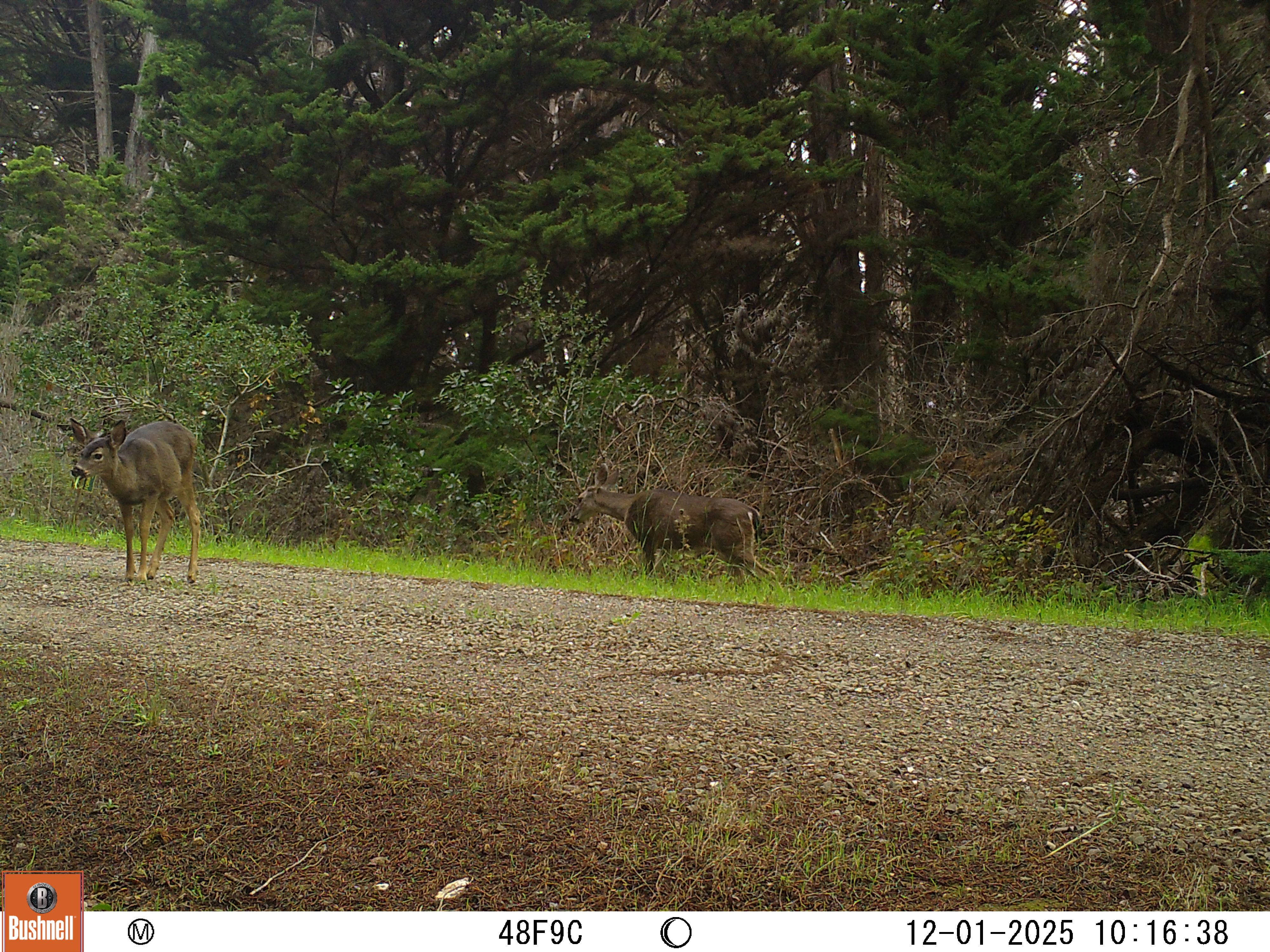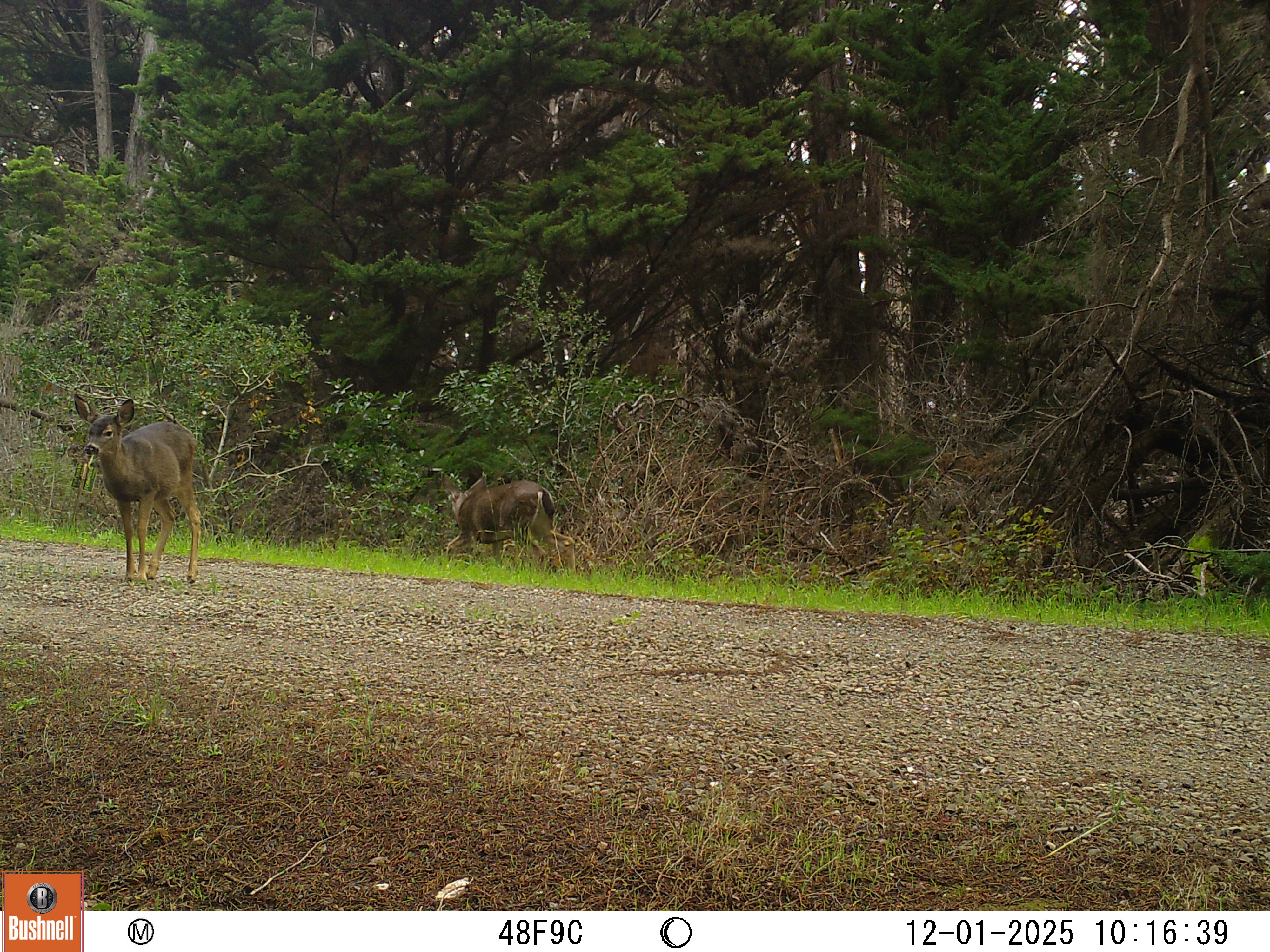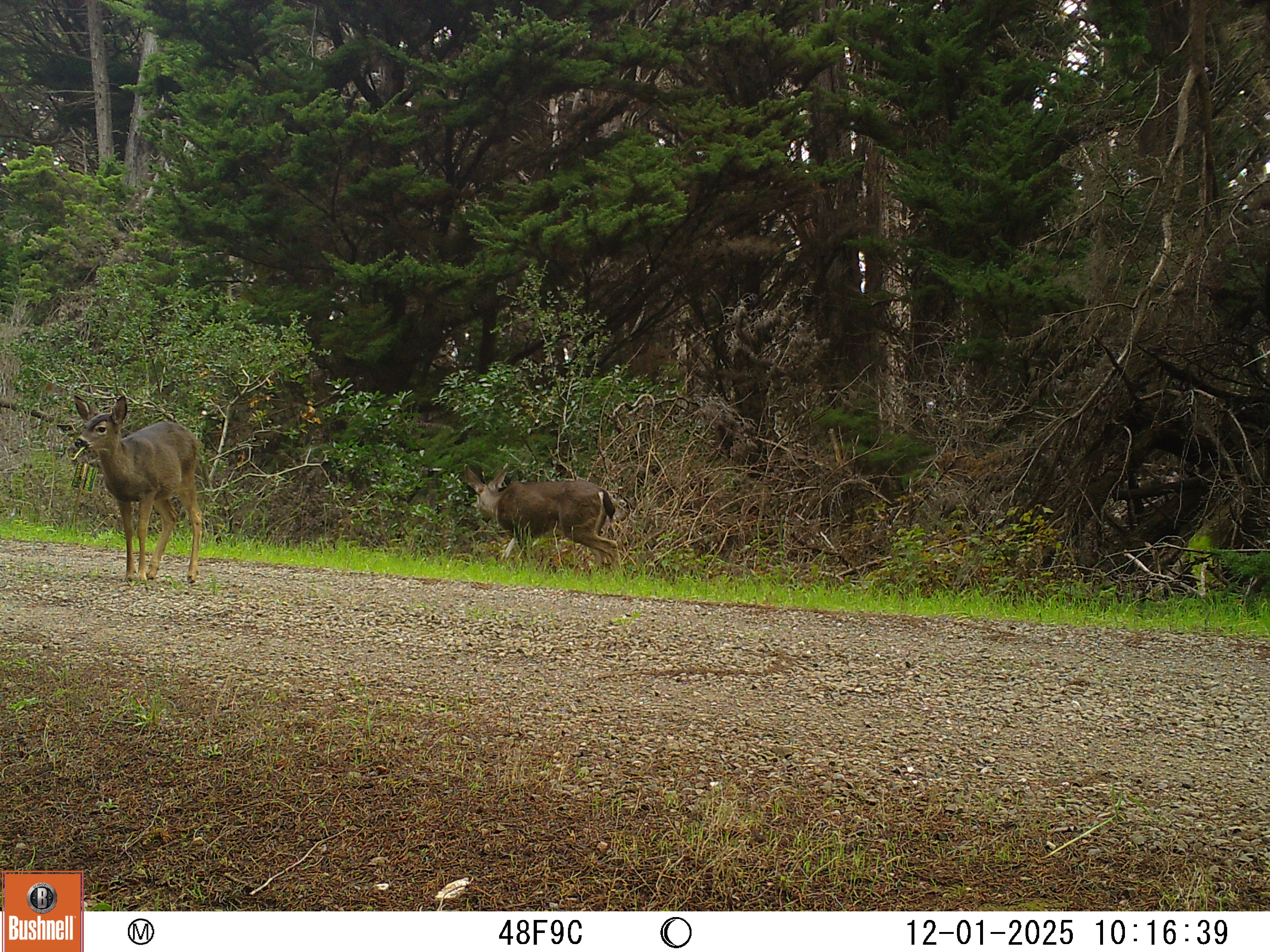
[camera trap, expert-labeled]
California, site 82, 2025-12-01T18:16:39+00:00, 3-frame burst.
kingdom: Animalia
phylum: Chordata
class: Mammalia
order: Artiodactyla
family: Cervidae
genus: Odocoileus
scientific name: Odocoileus hemionus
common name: mule deer